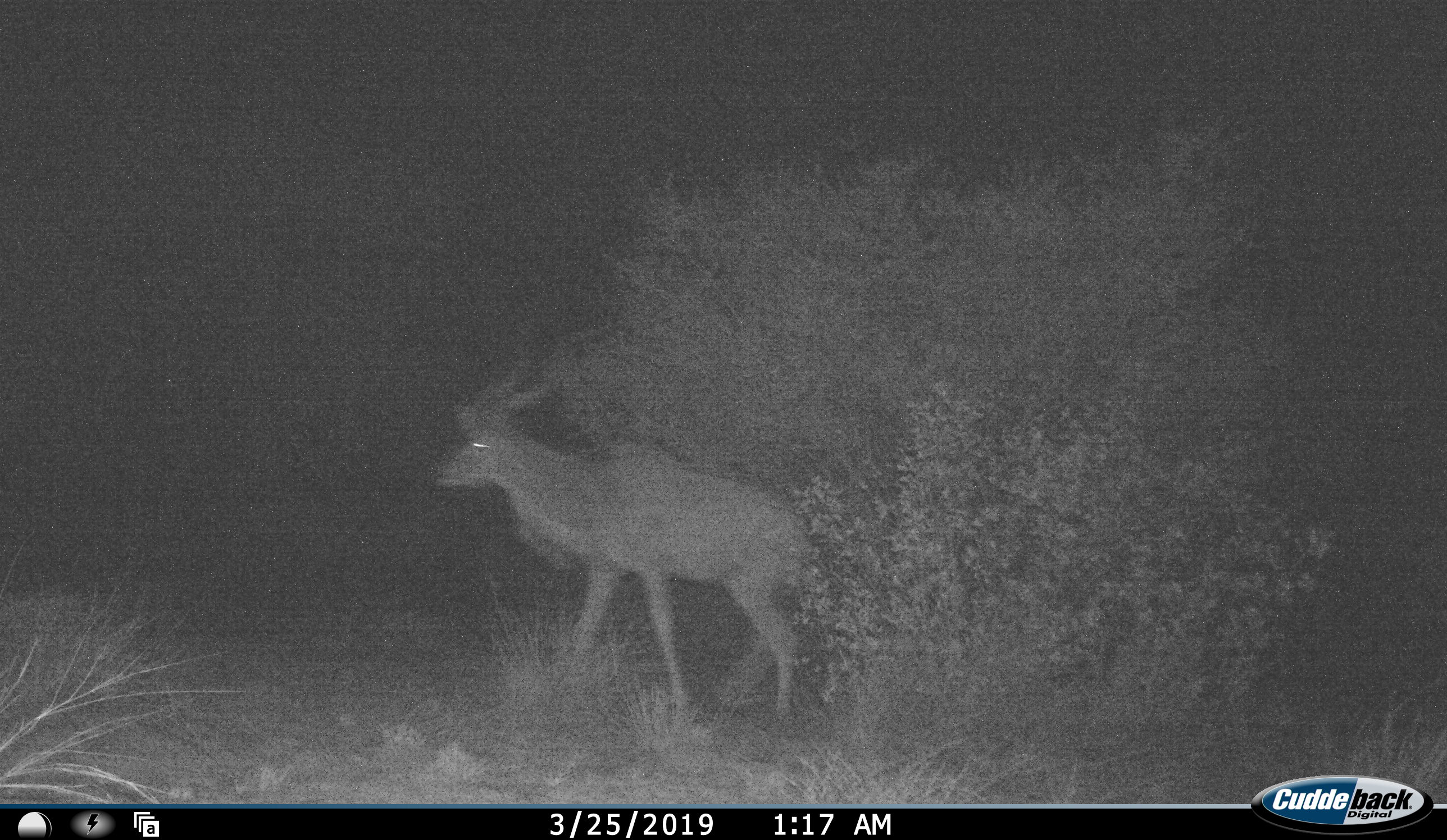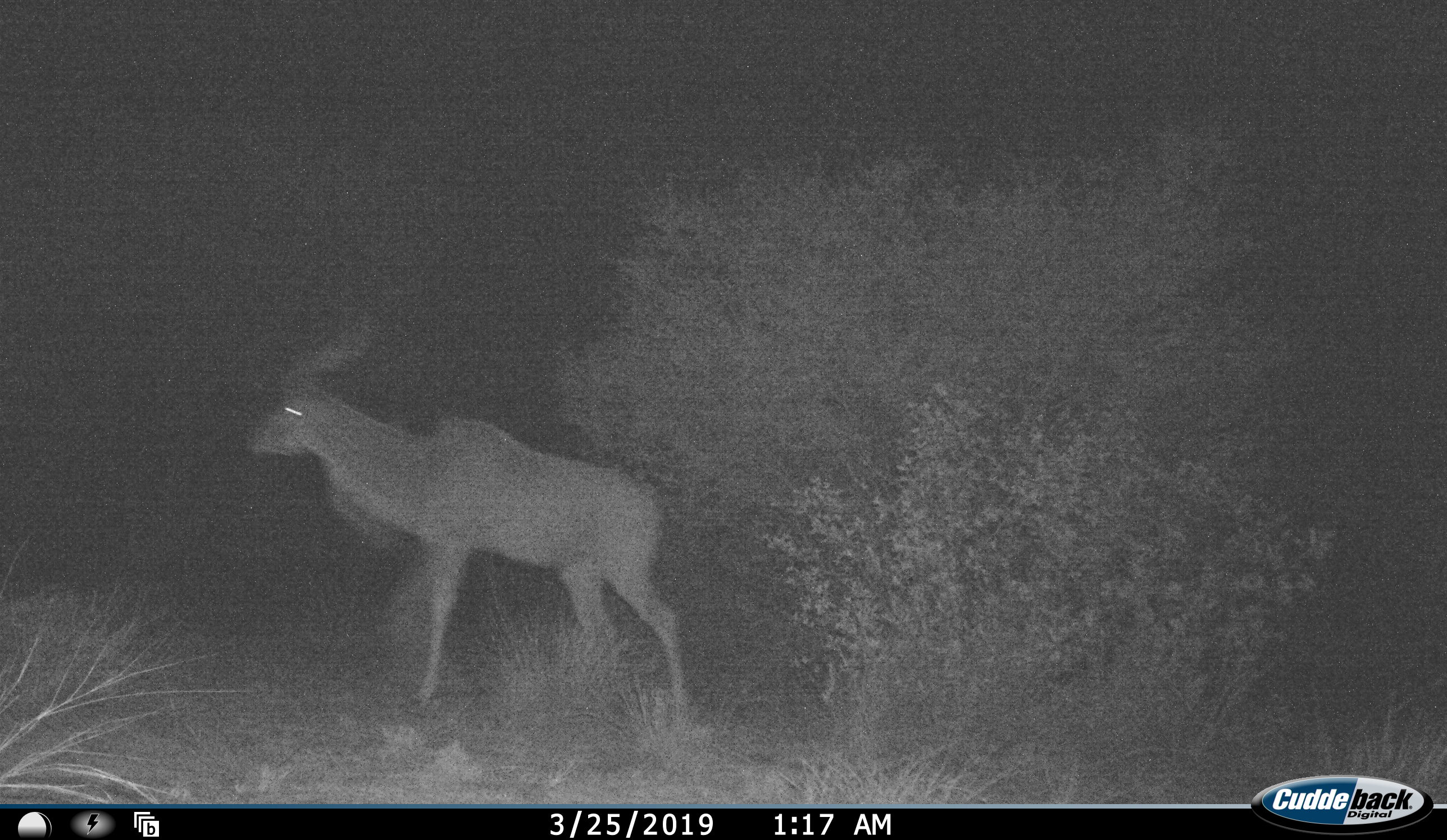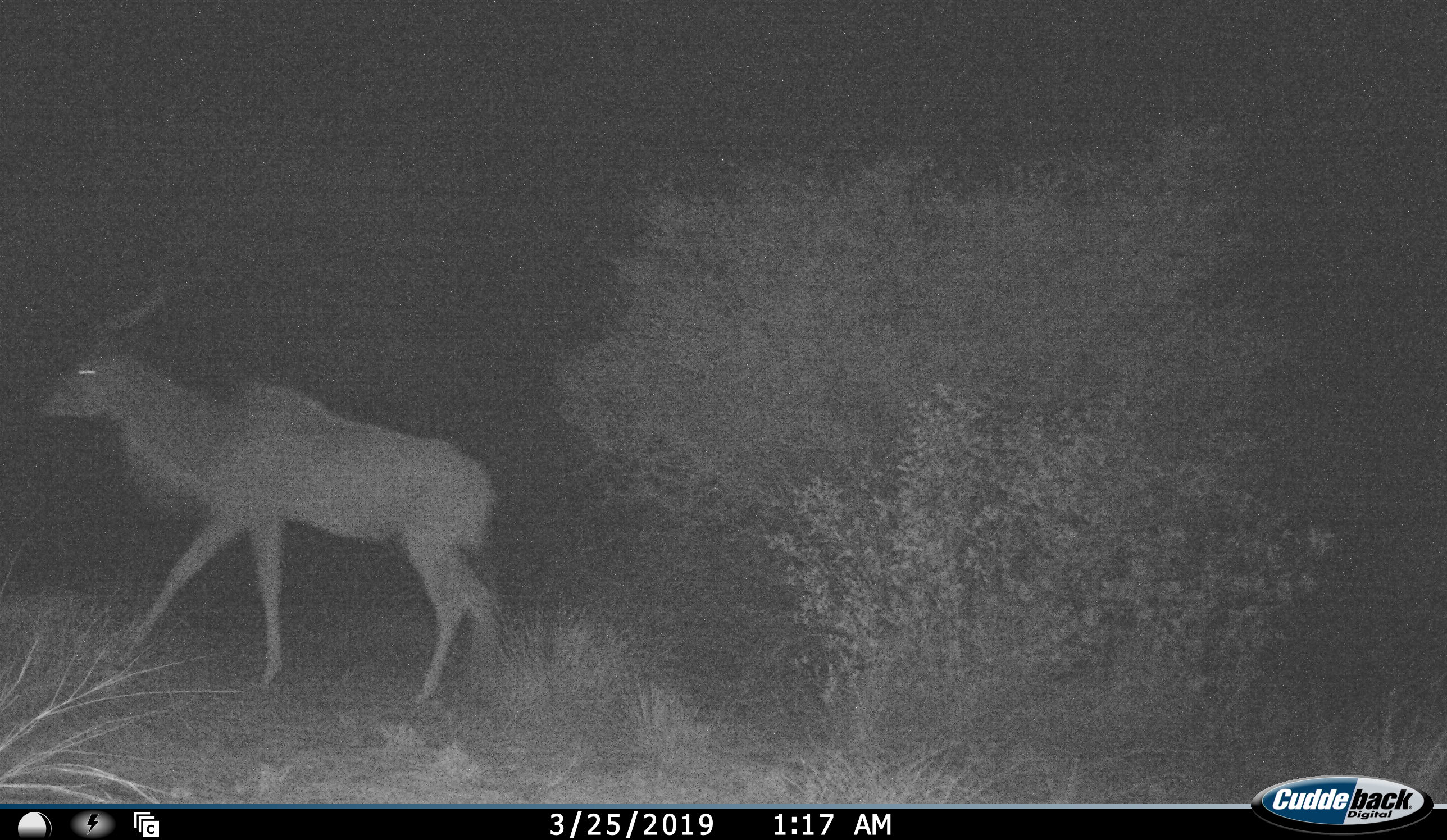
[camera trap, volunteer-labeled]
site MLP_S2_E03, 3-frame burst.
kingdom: Animalia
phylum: Chordata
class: Mammalia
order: Artiodactyla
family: Bovidae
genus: Tragelaphus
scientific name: Tragelaphus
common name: kudu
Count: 1.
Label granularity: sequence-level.